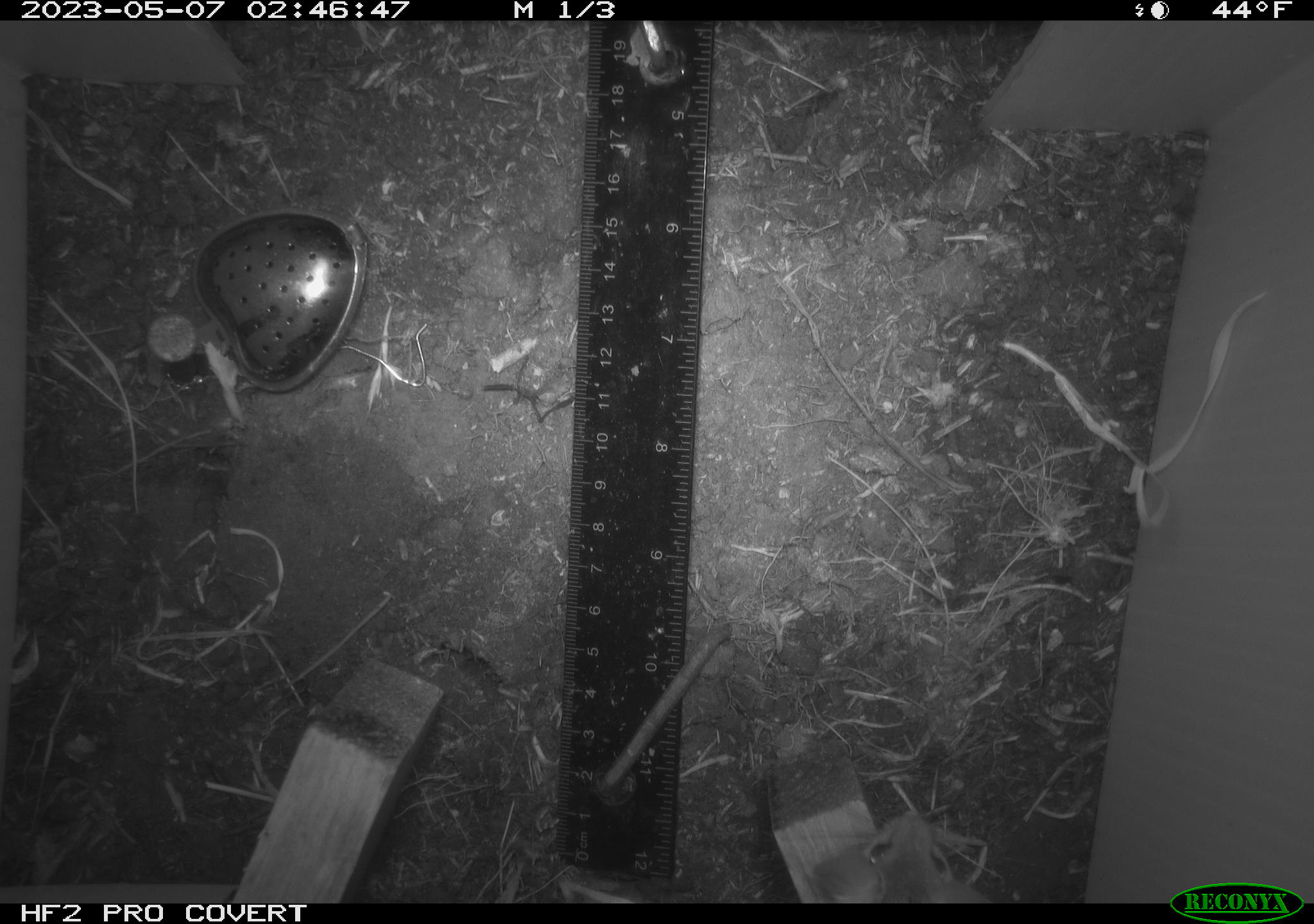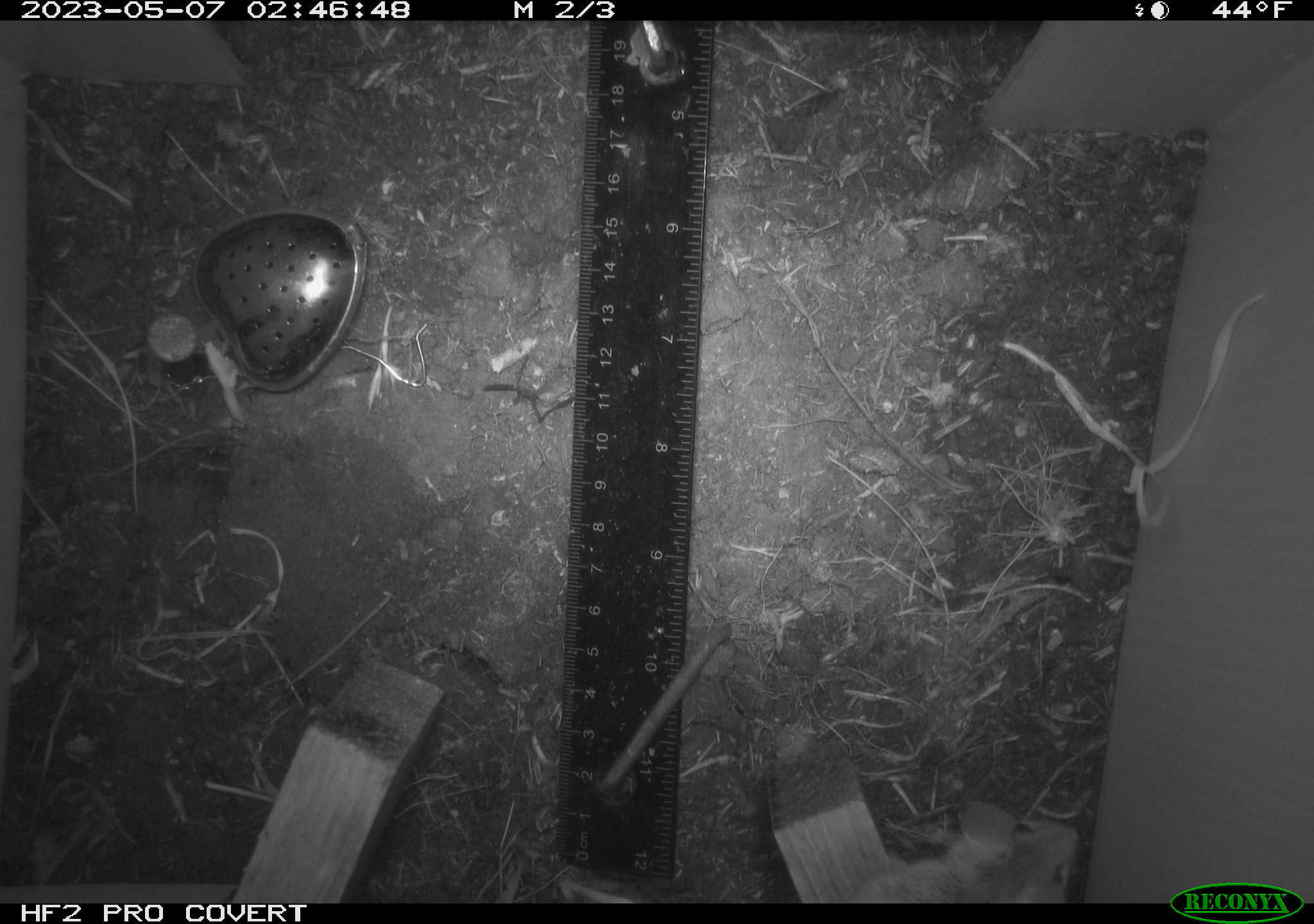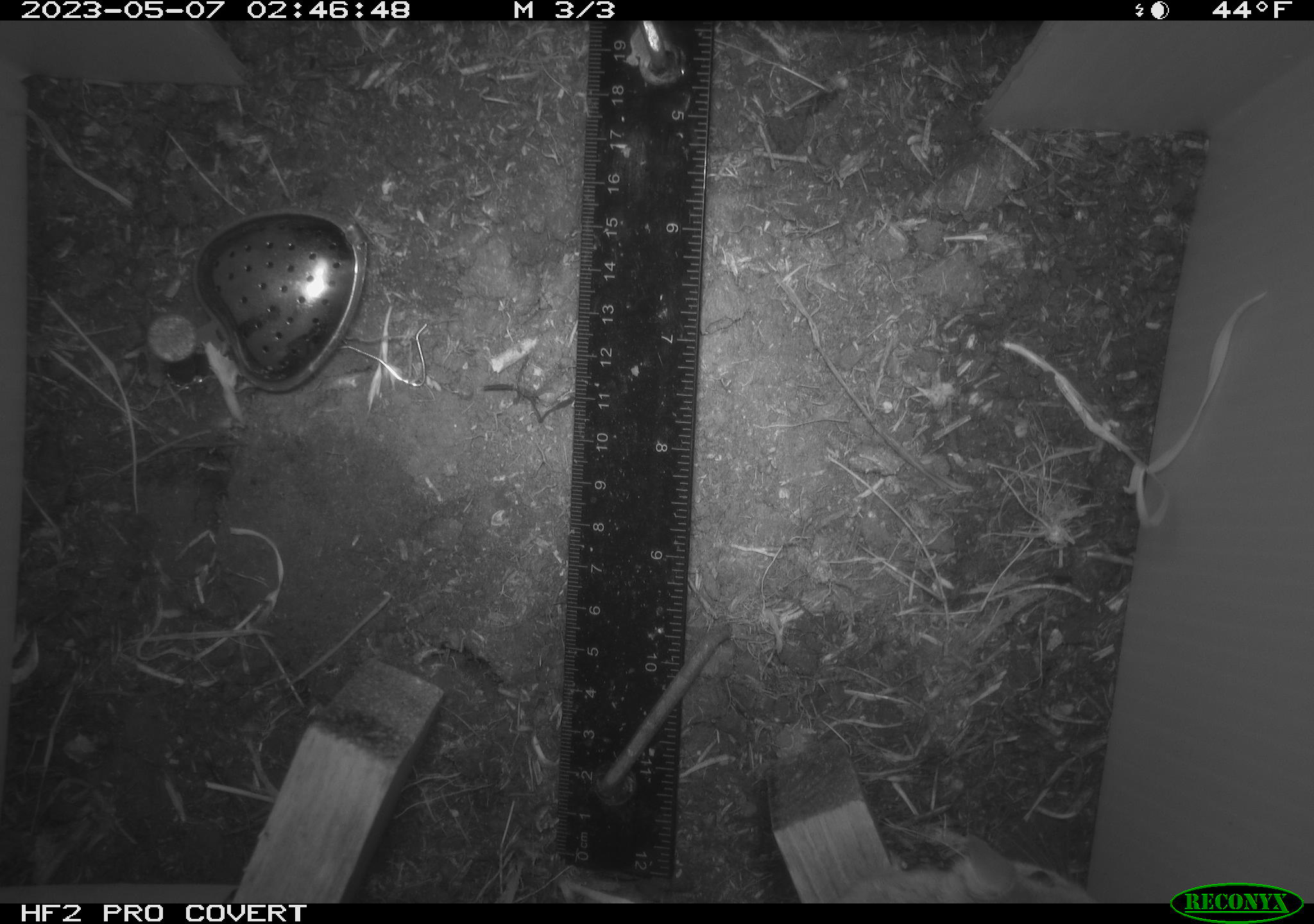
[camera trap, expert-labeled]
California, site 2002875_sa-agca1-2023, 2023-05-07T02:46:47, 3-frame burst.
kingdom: Animalia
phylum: Chordata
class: Mammalia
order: Rodentia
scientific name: Rodentia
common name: mouse species